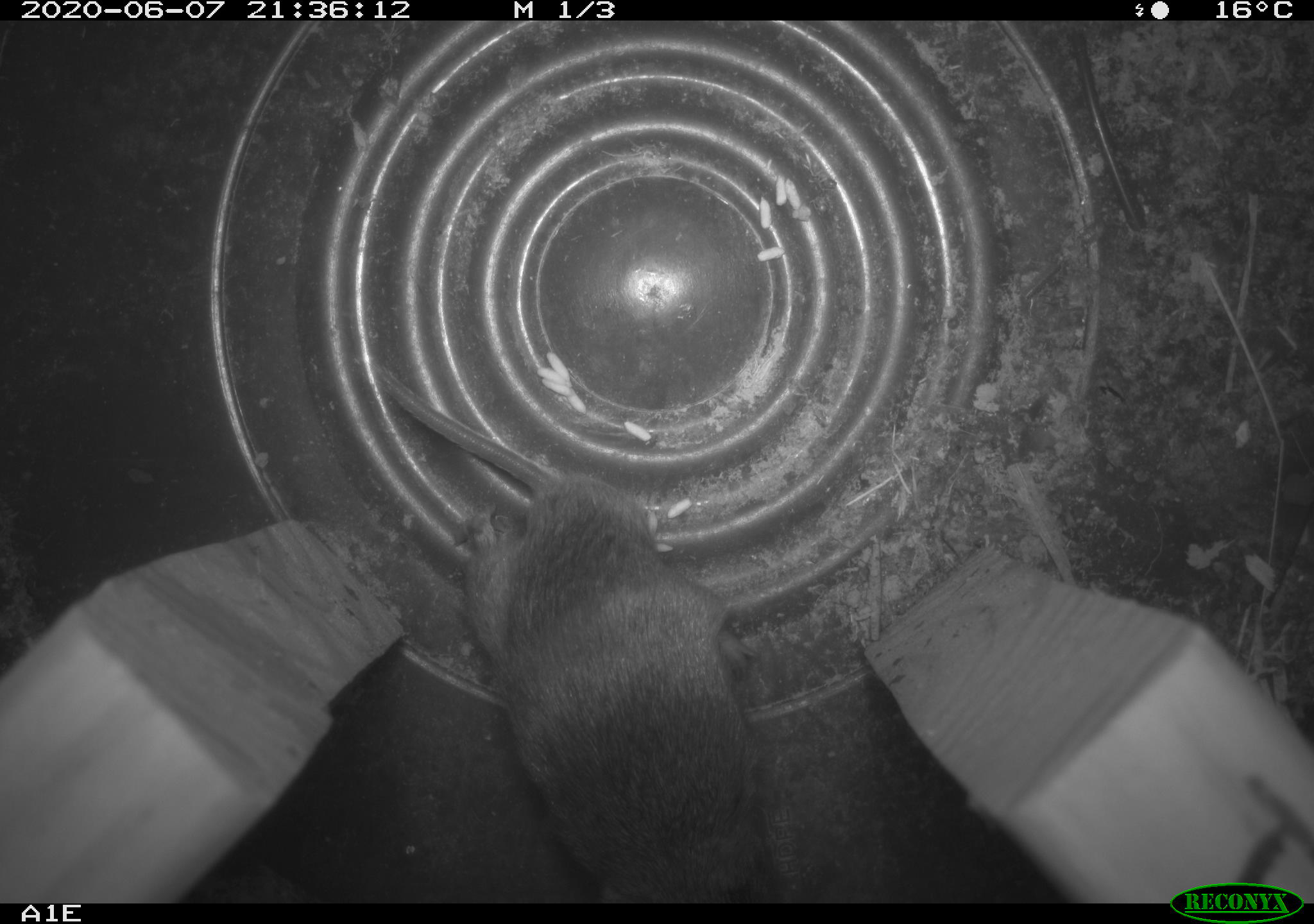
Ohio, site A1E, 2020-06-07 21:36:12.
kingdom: Animalia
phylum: Chordata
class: Mammalia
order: Rodentia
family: Cricetidae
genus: Microtus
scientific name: Microtus pennsylvanicus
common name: meadow vole